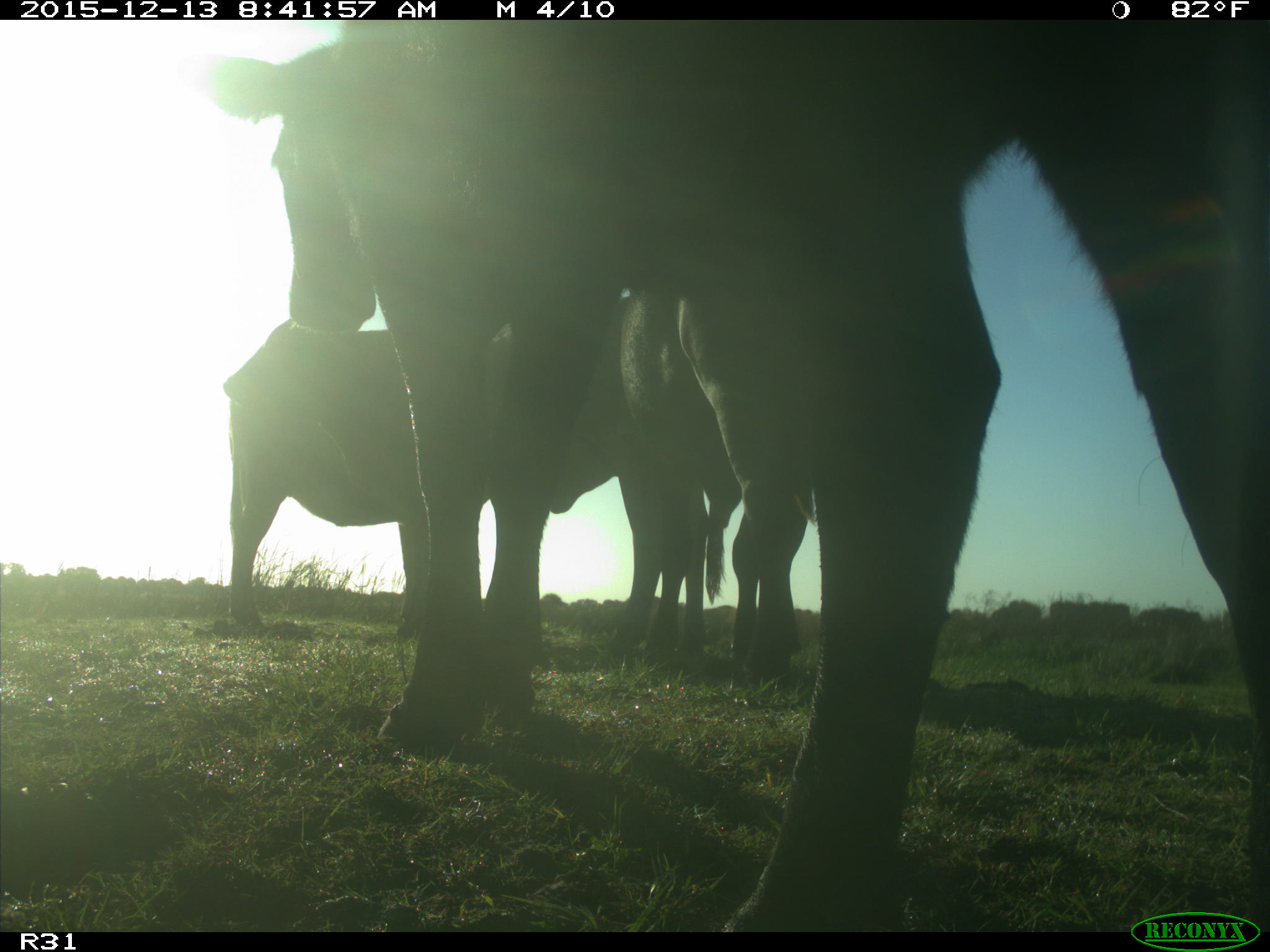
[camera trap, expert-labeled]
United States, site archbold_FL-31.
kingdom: Animalia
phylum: Chordata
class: Mammalia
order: Artiodactyla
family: Bovidae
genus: Bos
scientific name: Bos taurus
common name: domestic cow